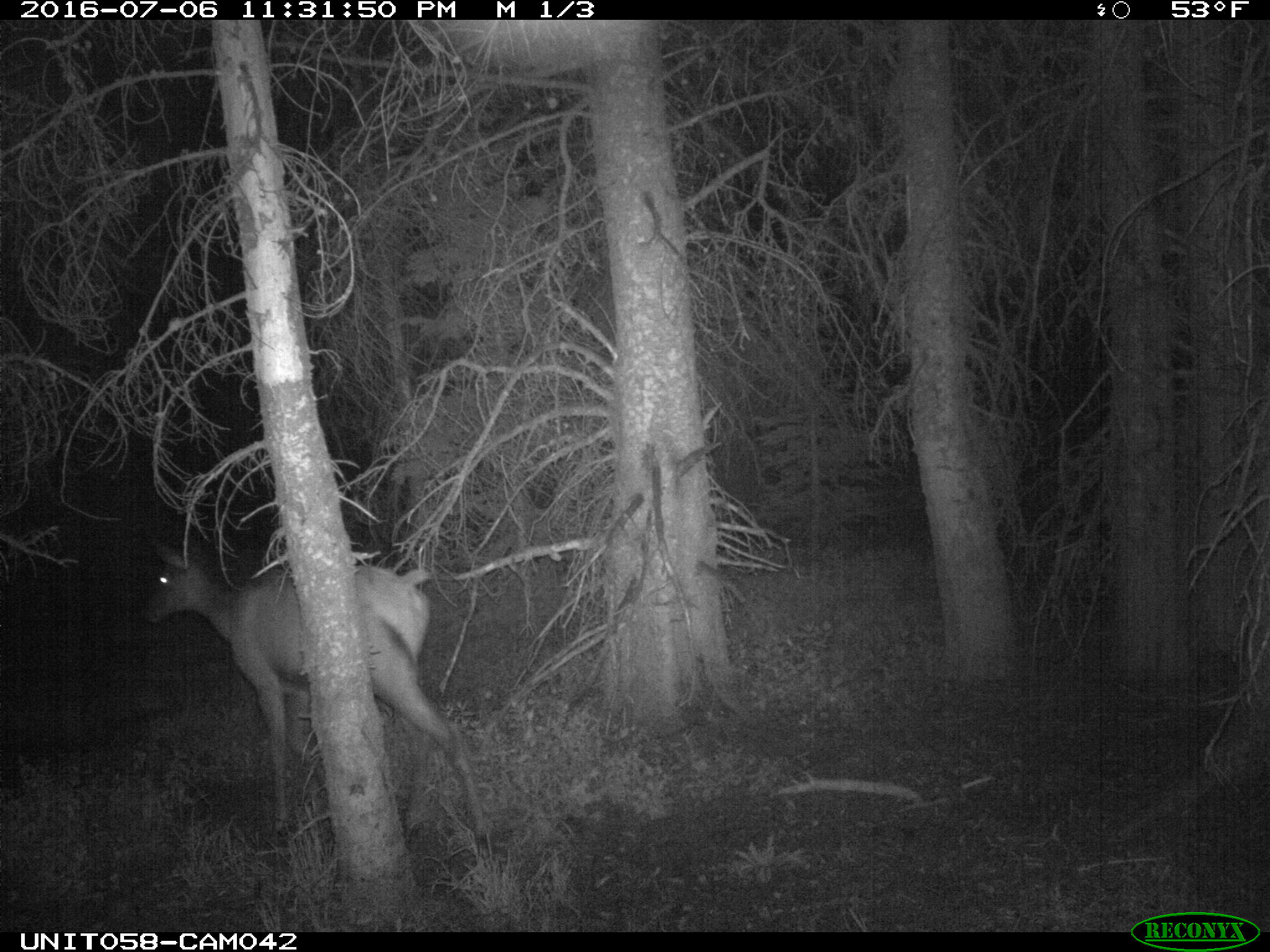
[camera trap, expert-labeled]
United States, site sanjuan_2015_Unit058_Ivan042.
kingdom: Animalia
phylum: Chordata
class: Mammalia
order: Artiodactyla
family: Cervidae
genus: Cervus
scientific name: Cervus elaphus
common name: red deer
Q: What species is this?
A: Cervus elaphus (red deer).